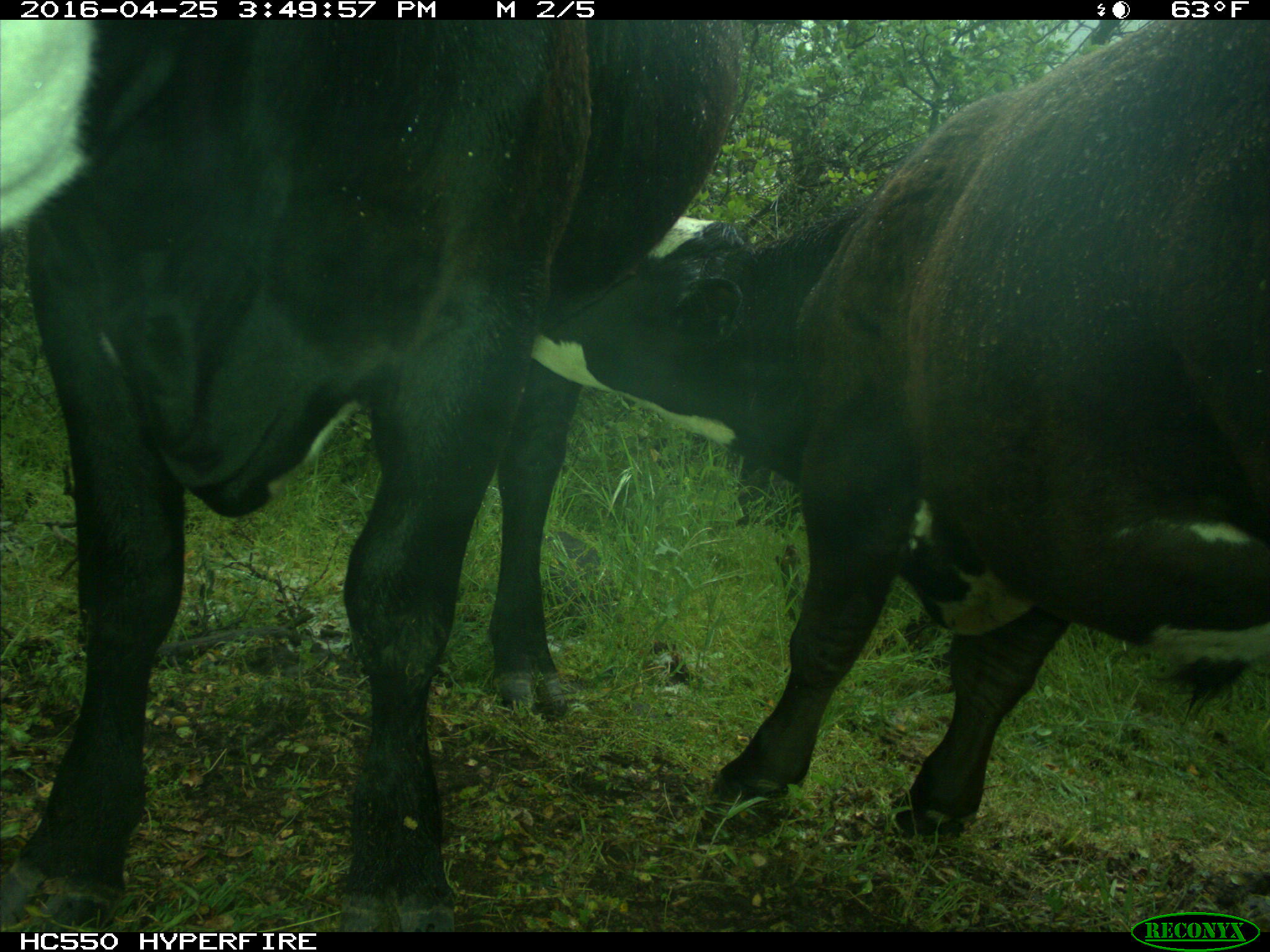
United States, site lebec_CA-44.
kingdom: Animalia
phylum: Chordata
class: Mammalia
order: Artiodactyla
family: Bovidae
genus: Bos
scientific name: Bos taurus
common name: domestic cow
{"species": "Bos taurus (domestic cow)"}